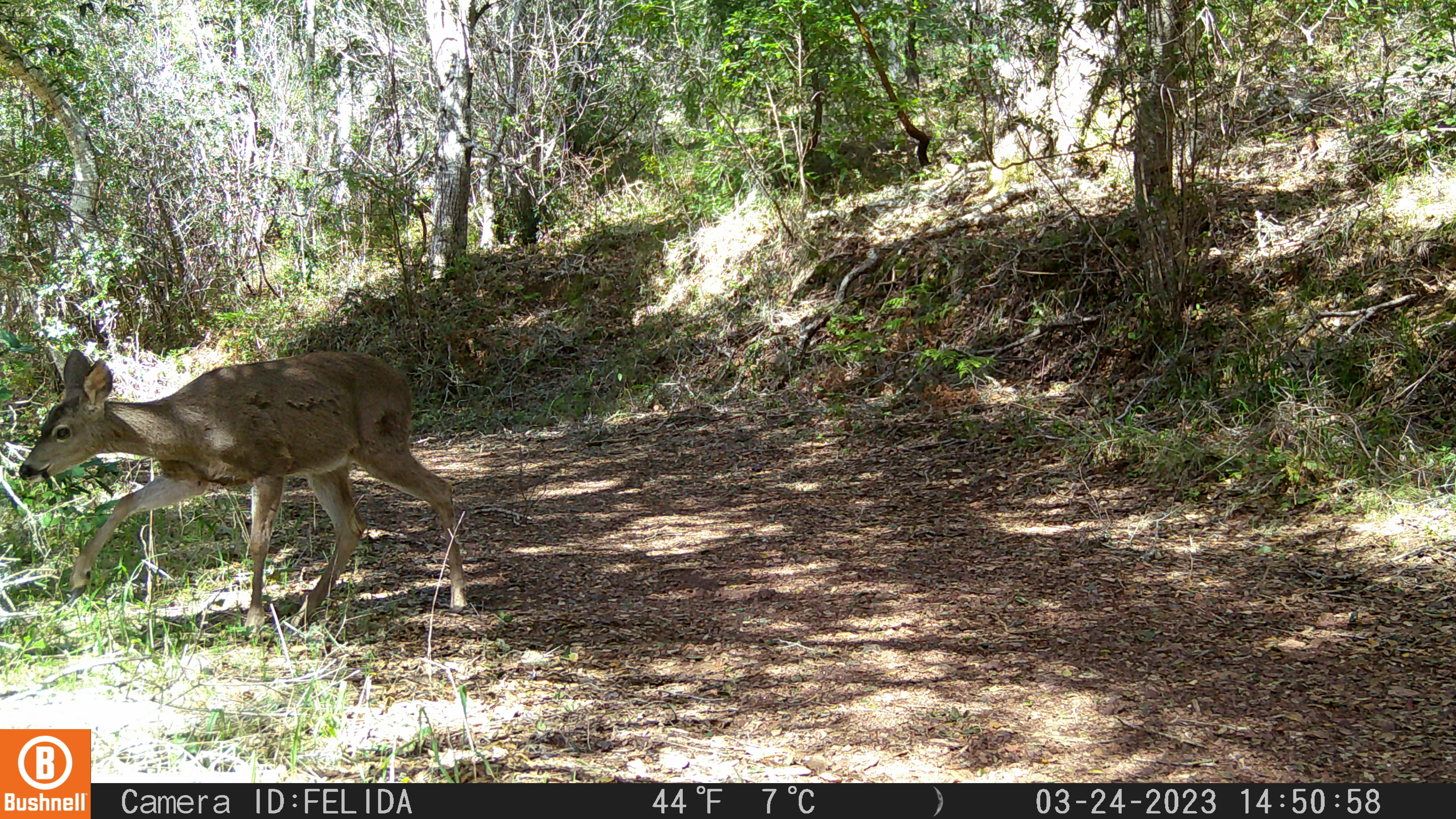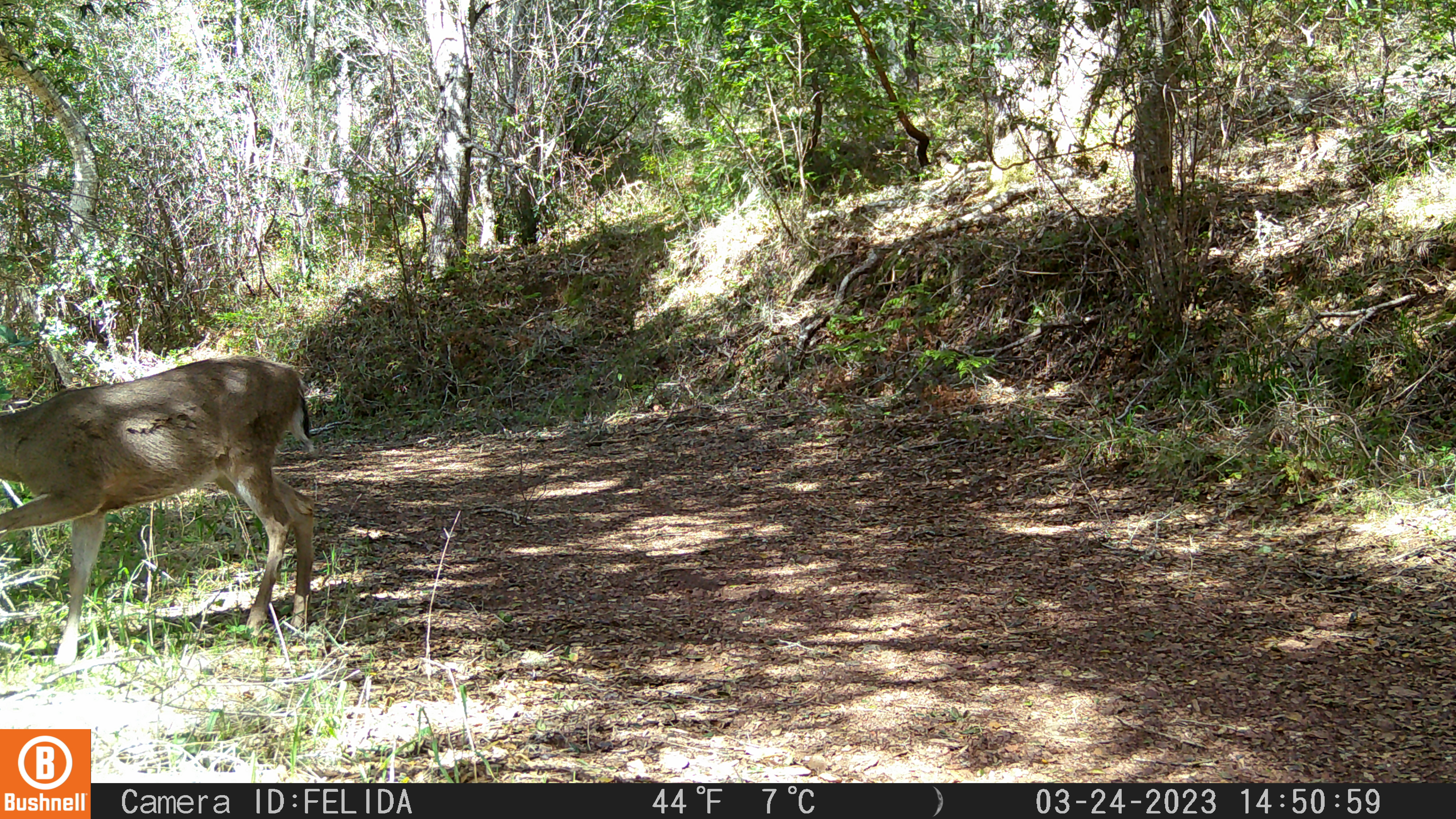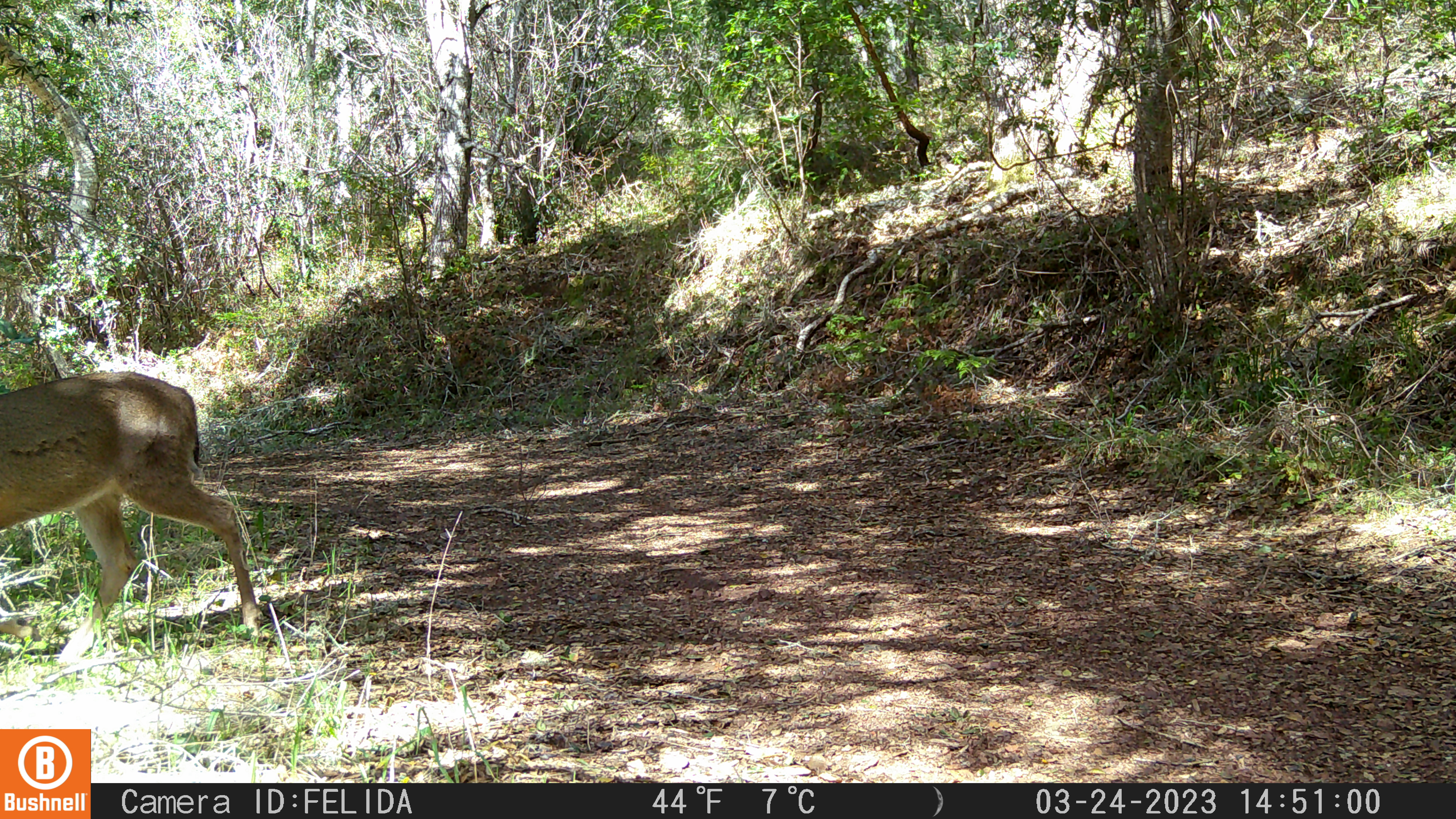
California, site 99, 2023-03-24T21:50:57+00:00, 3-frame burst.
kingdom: Animalia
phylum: Chordata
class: Mammalia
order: Artiodactyla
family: Cervidae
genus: Odocoileus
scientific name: Odocoileus hemionus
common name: mule deer